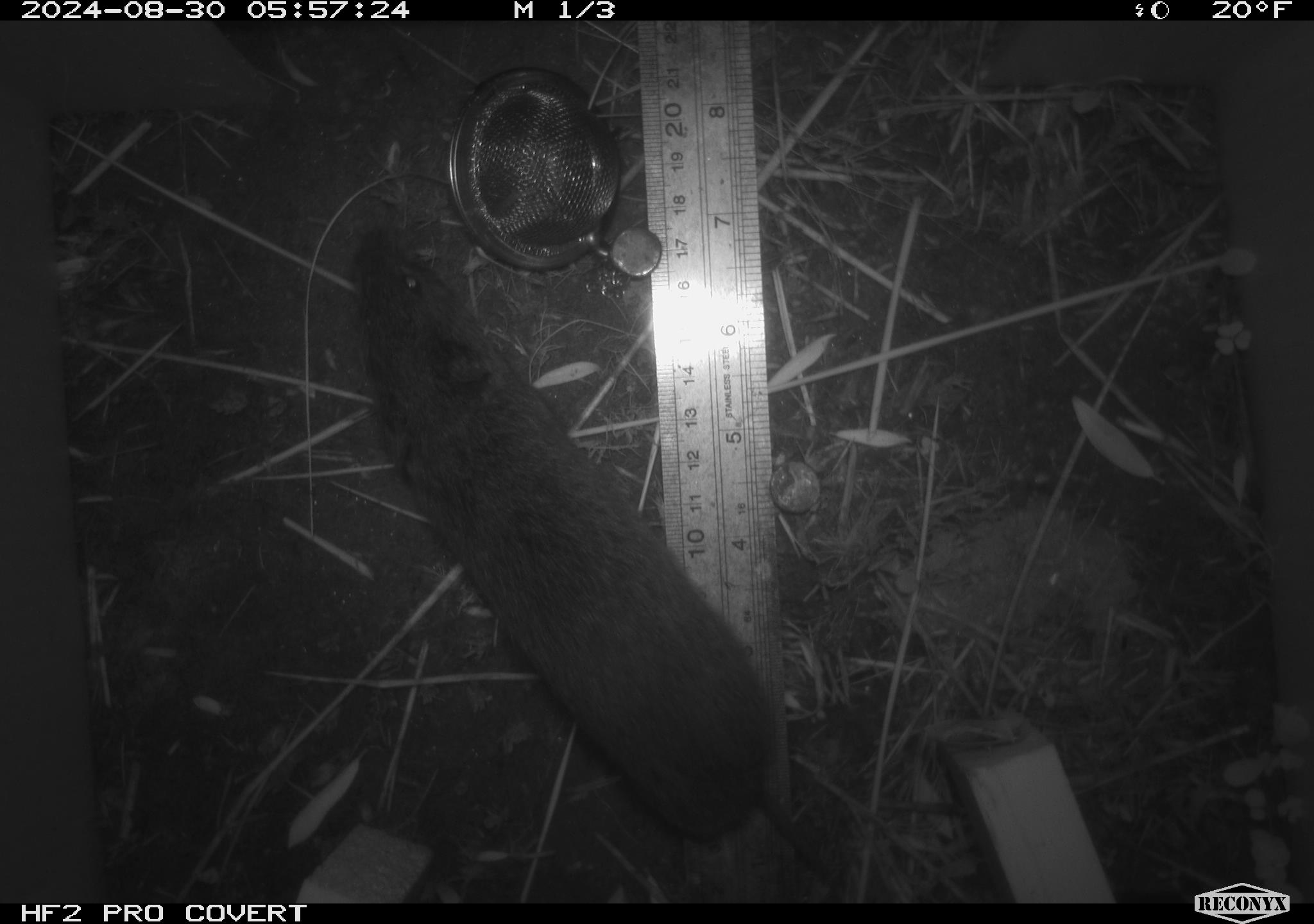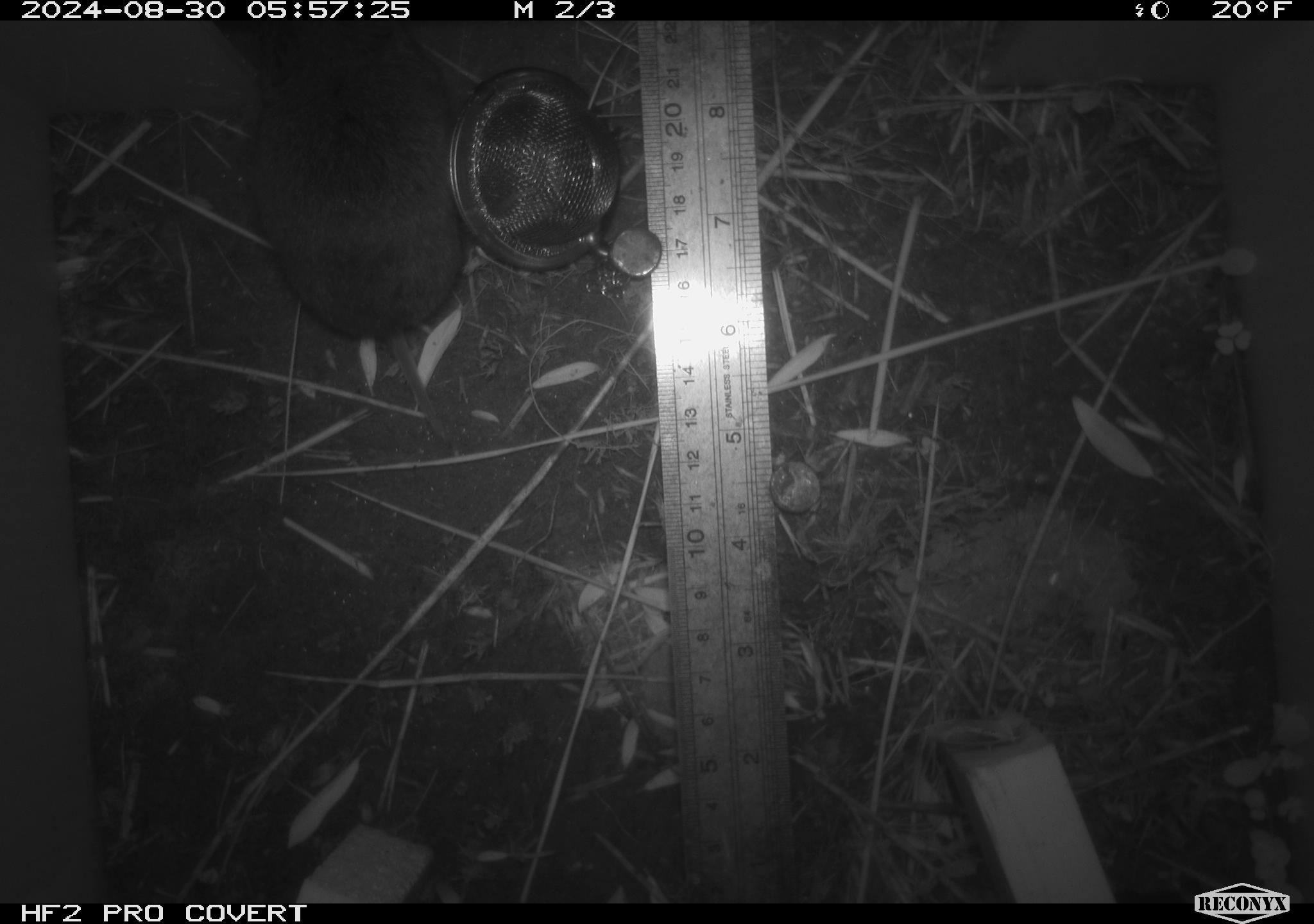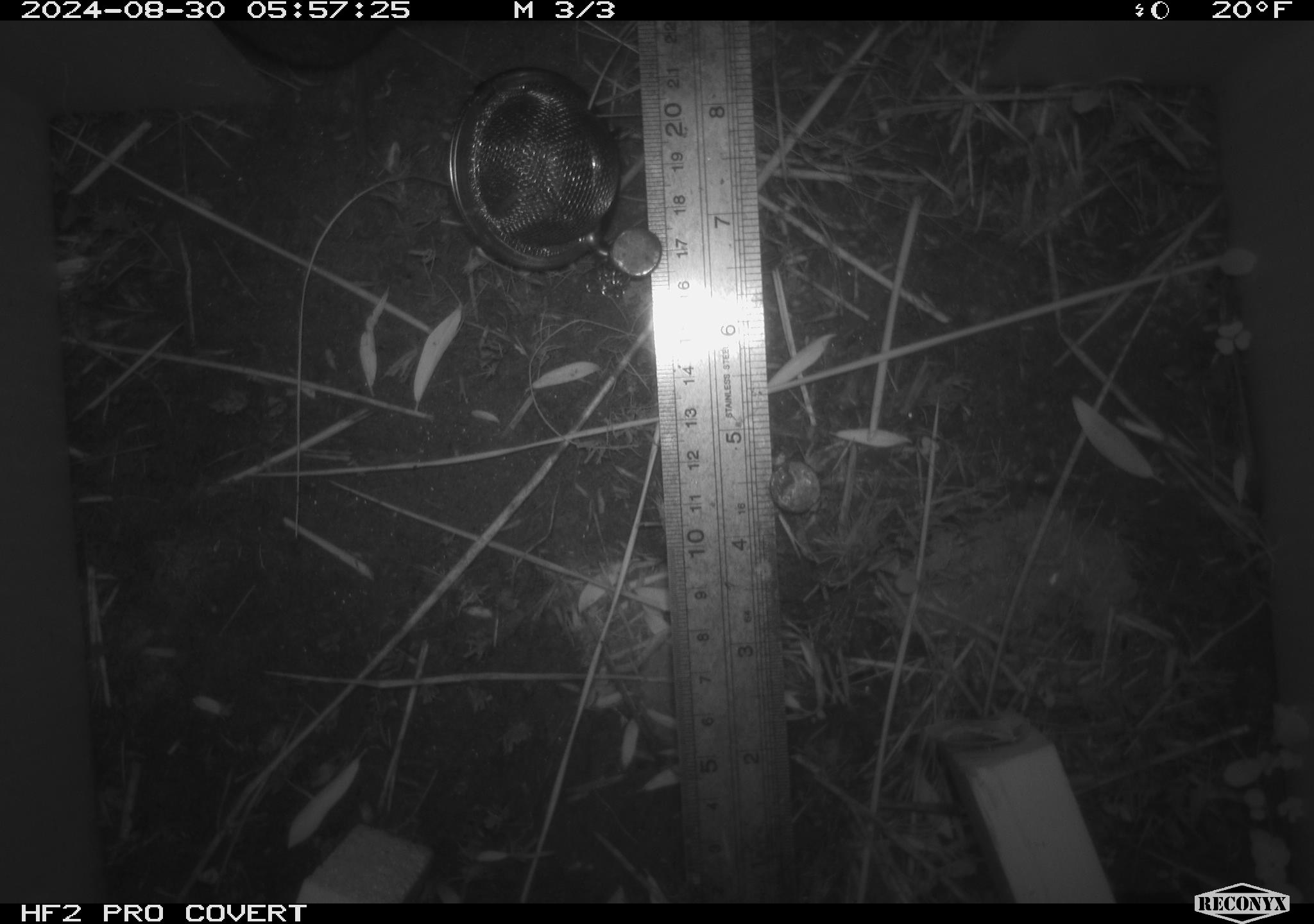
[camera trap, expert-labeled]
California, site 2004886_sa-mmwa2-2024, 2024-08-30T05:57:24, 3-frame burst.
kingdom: Animalia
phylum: Chordata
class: Mammalia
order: Rodentia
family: Cricetidae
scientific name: Arvicolinae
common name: voles, lemmings, and muskrats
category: arvicolinae subfamily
Arvicolinae subfamily (voles, lemmings, and muskrats) (Arvicolinae).